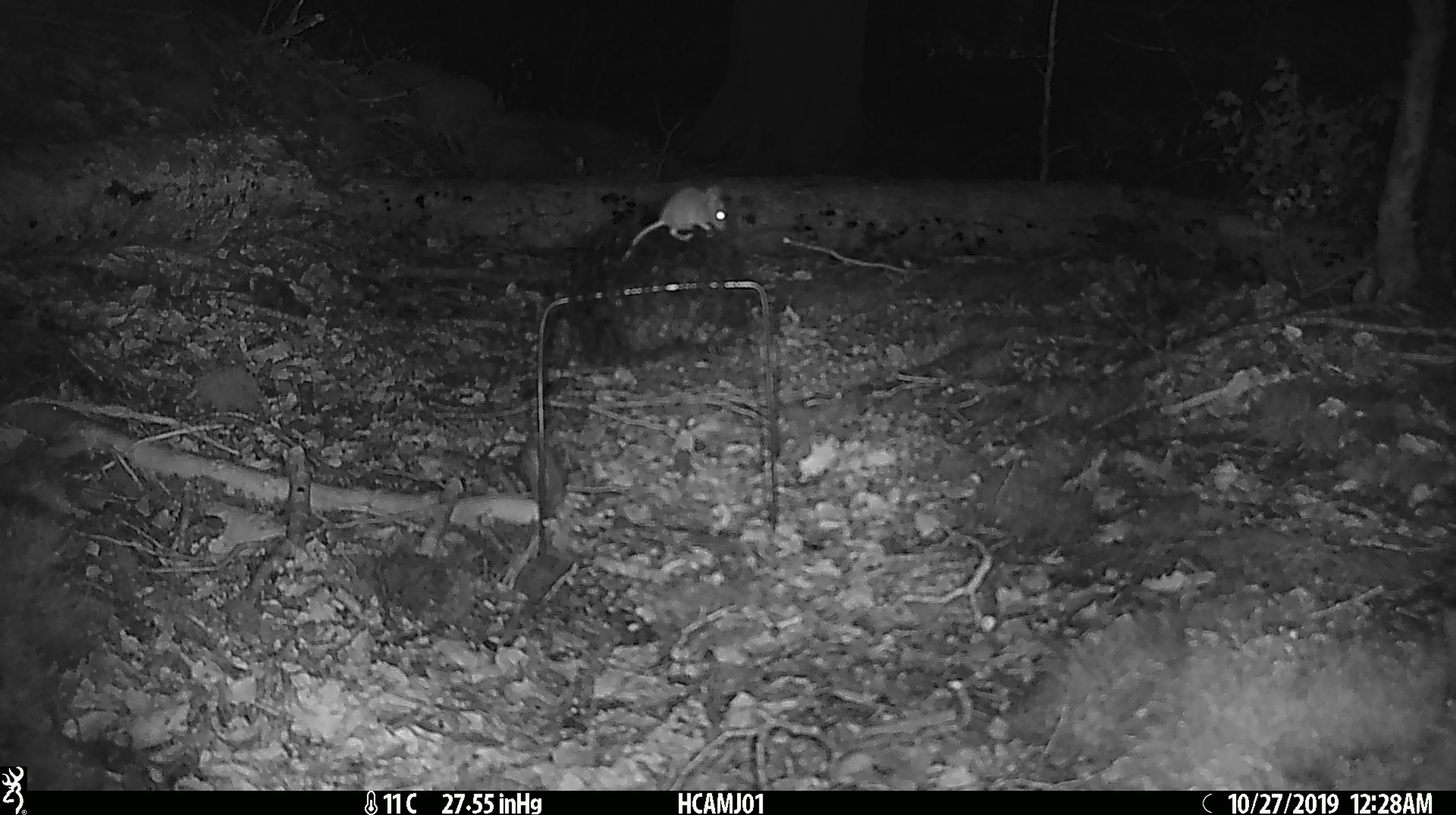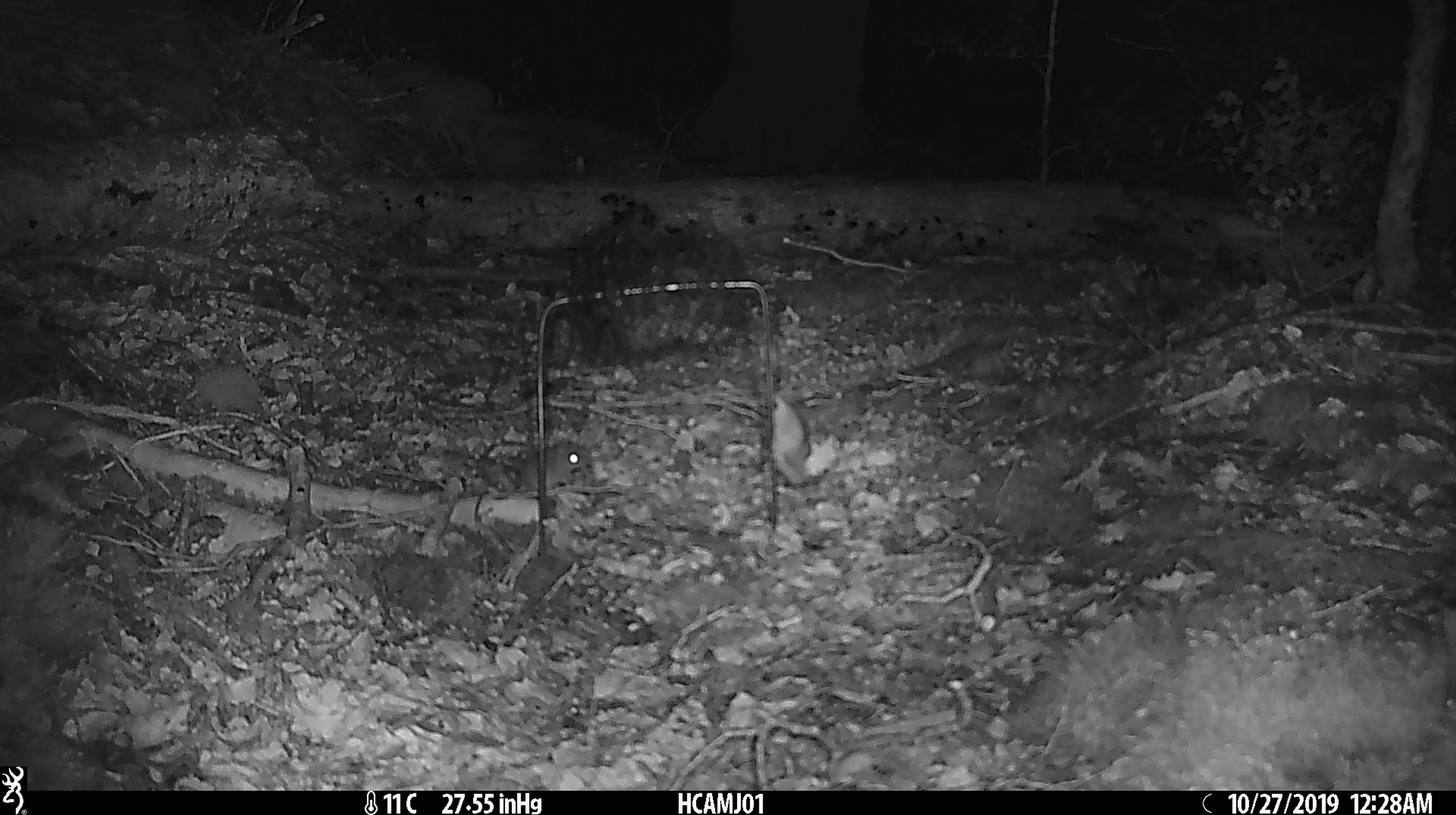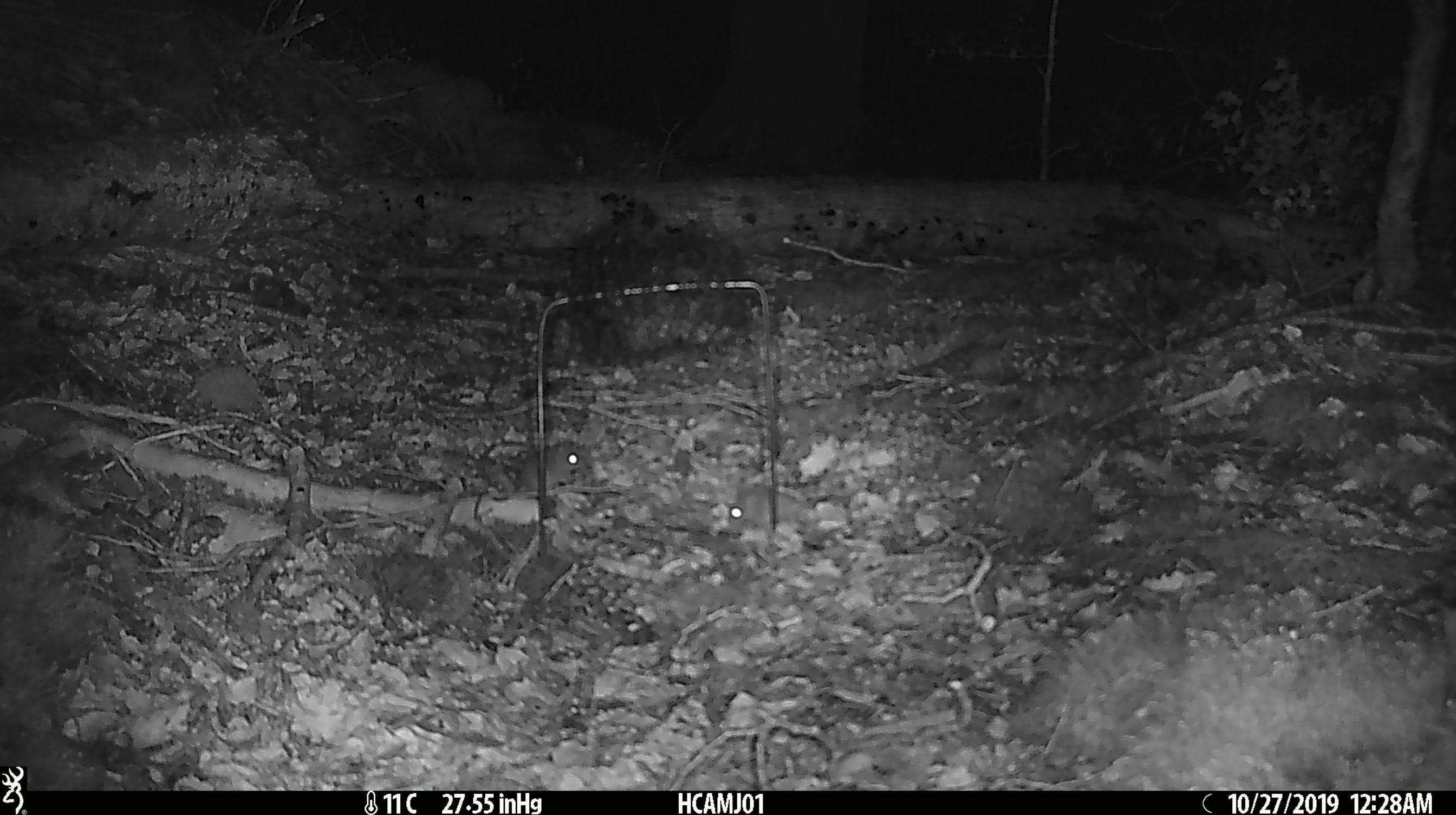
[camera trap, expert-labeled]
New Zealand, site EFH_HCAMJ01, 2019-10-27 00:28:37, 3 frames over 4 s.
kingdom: Animalia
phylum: Chordata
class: Mammalia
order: Rodentia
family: Muridae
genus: Mus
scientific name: Mus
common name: mouse